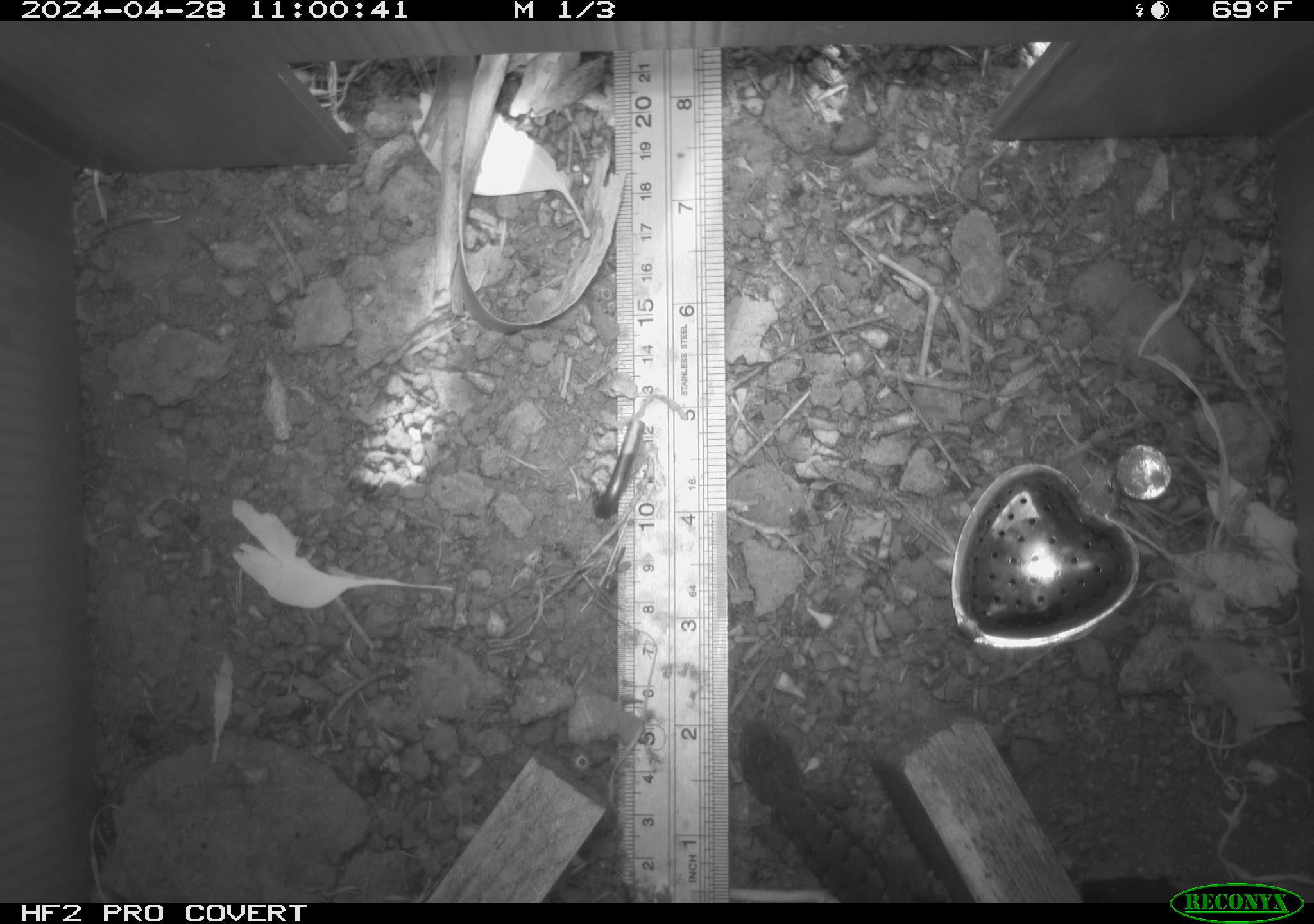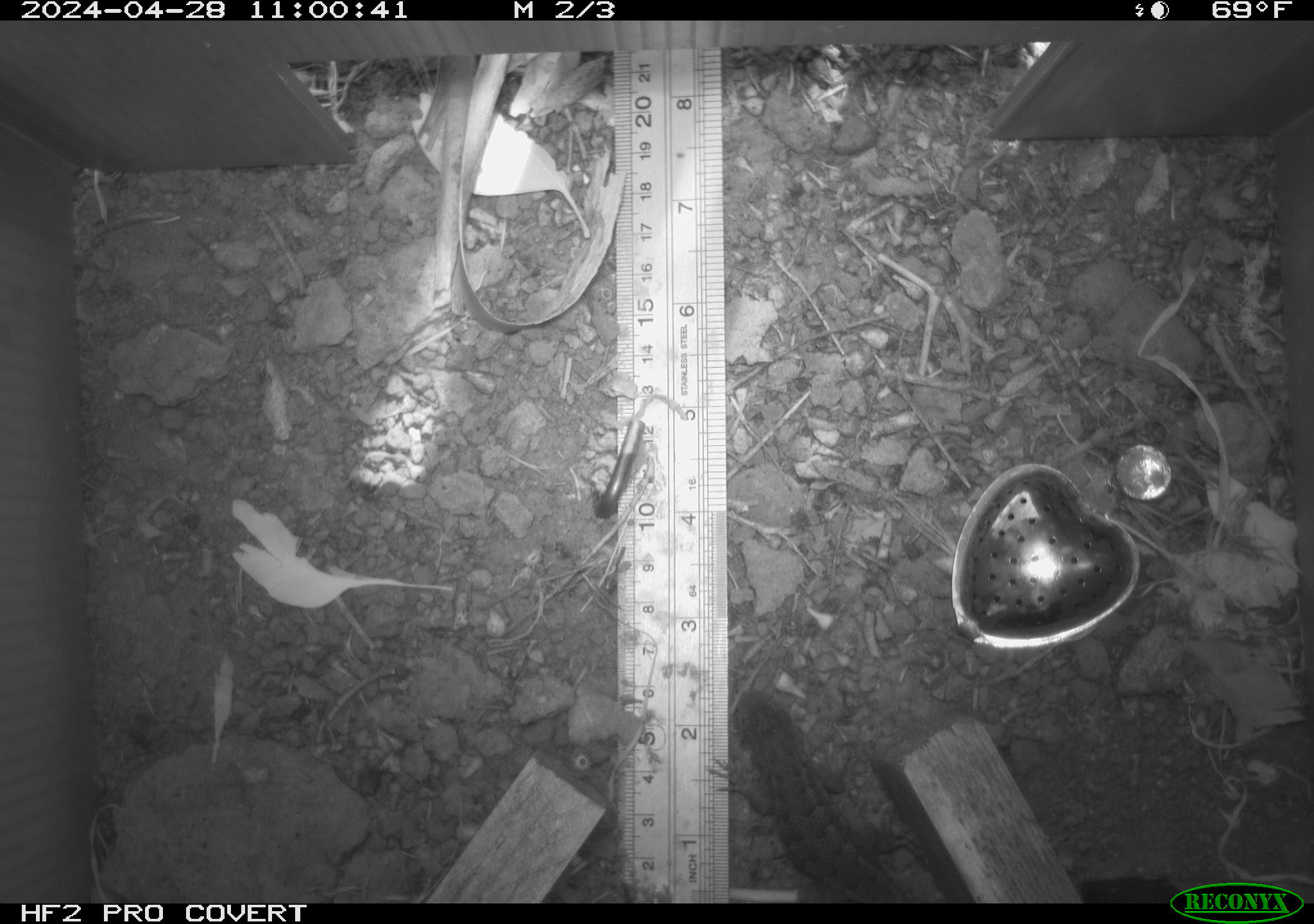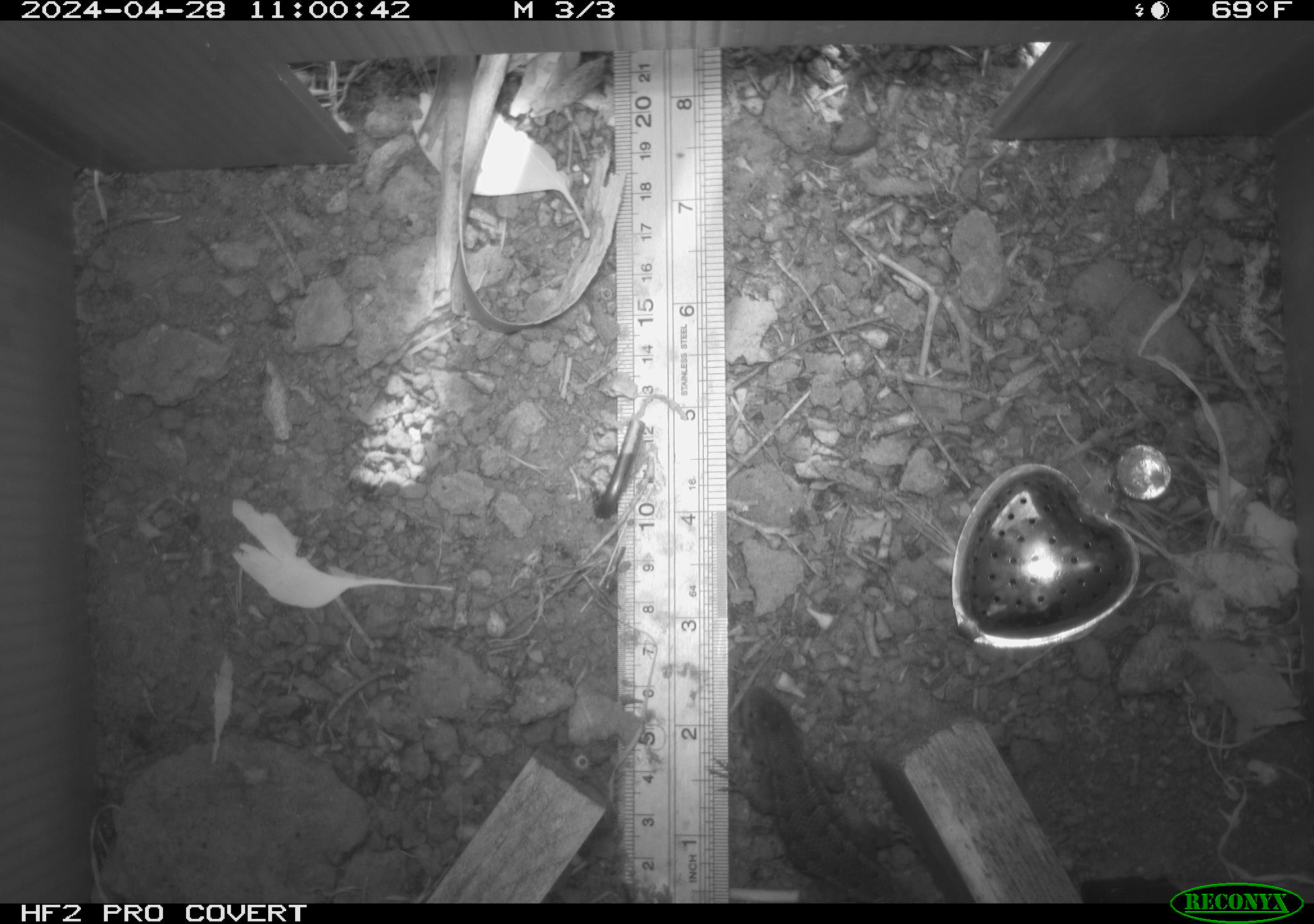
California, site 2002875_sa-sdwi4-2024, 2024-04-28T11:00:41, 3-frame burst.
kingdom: Animalia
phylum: Chordata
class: Reptilia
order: Squamata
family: Phrynosomatidae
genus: Sceloporus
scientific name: Sceloporus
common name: spiny lizards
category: sceloporus species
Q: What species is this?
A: Sceloporus species (spiny lizards) (Sceloporus).